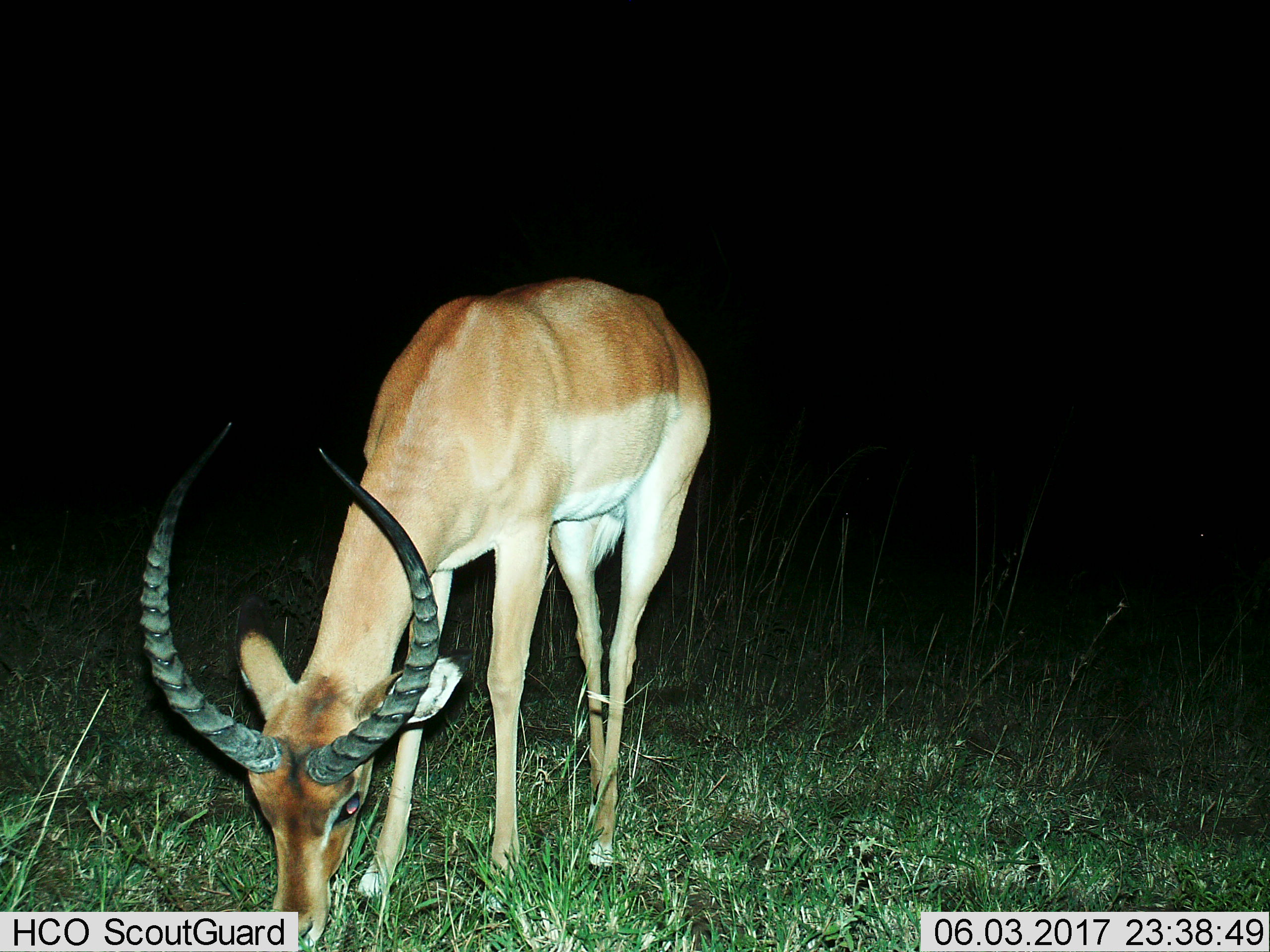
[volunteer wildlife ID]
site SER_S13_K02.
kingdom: Animalia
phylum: Chordata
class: Mammalia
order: Artiodactyla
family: Bovidae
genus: Aepyceros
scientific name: Aepyceros melampus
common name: impala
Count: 1.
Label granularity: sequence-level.